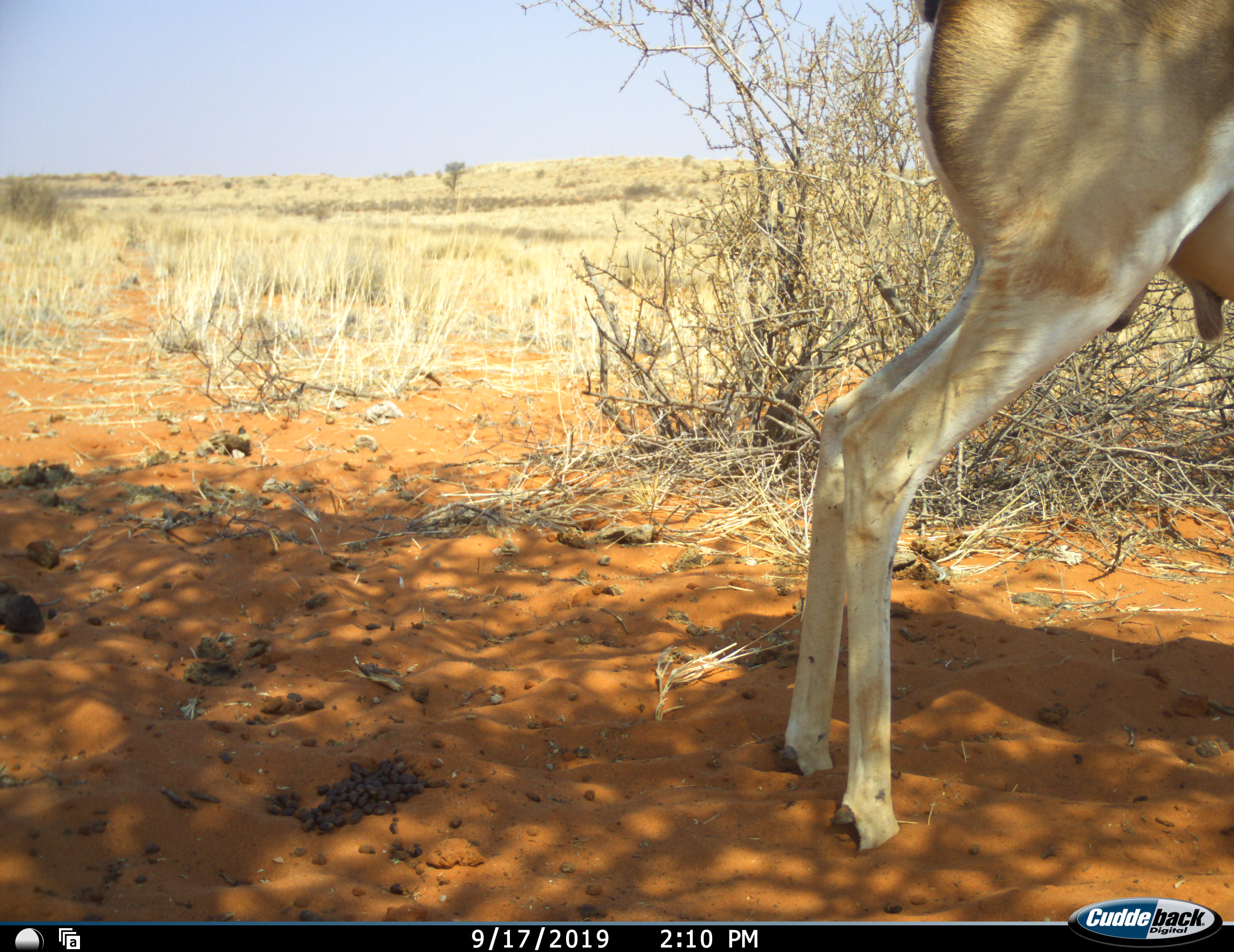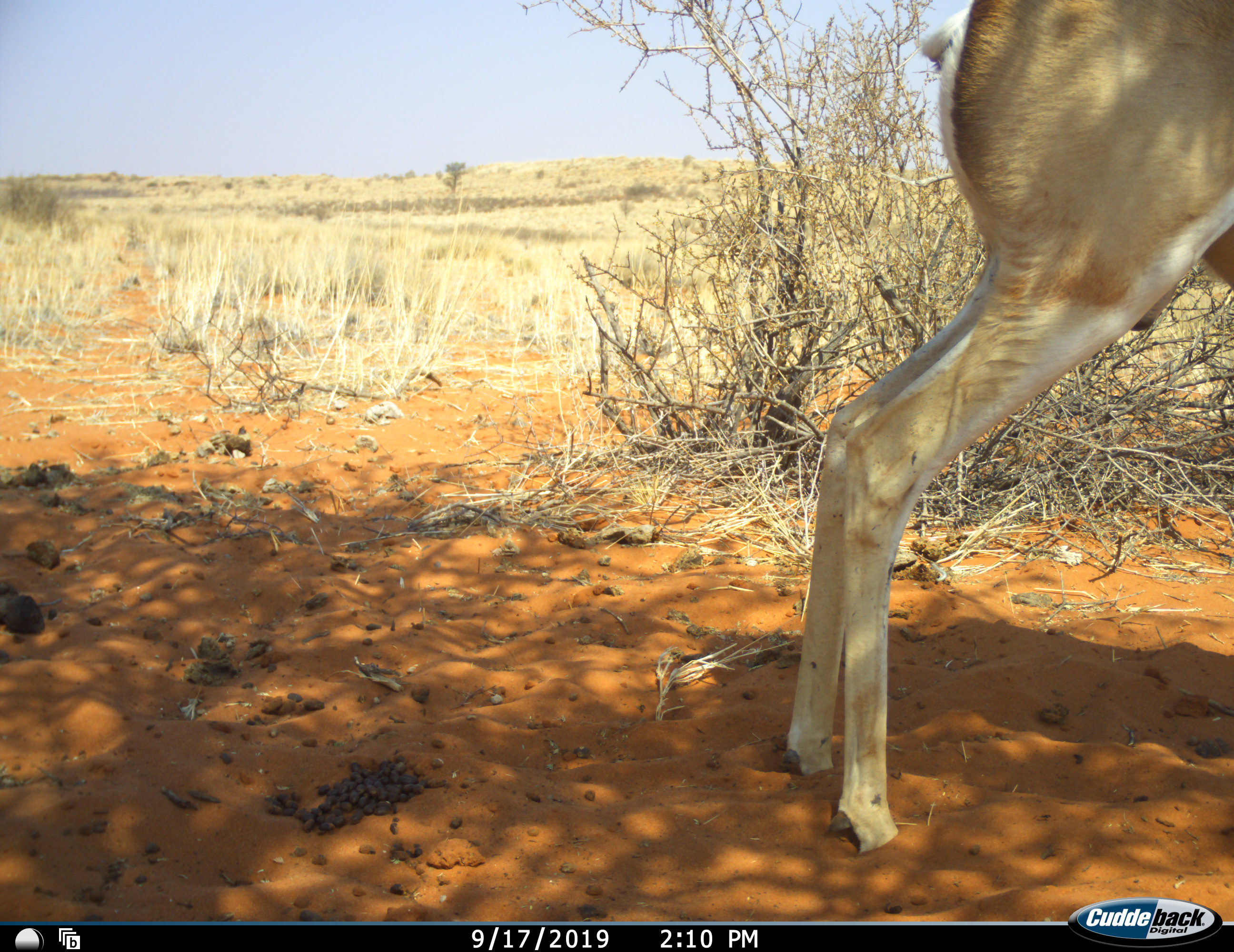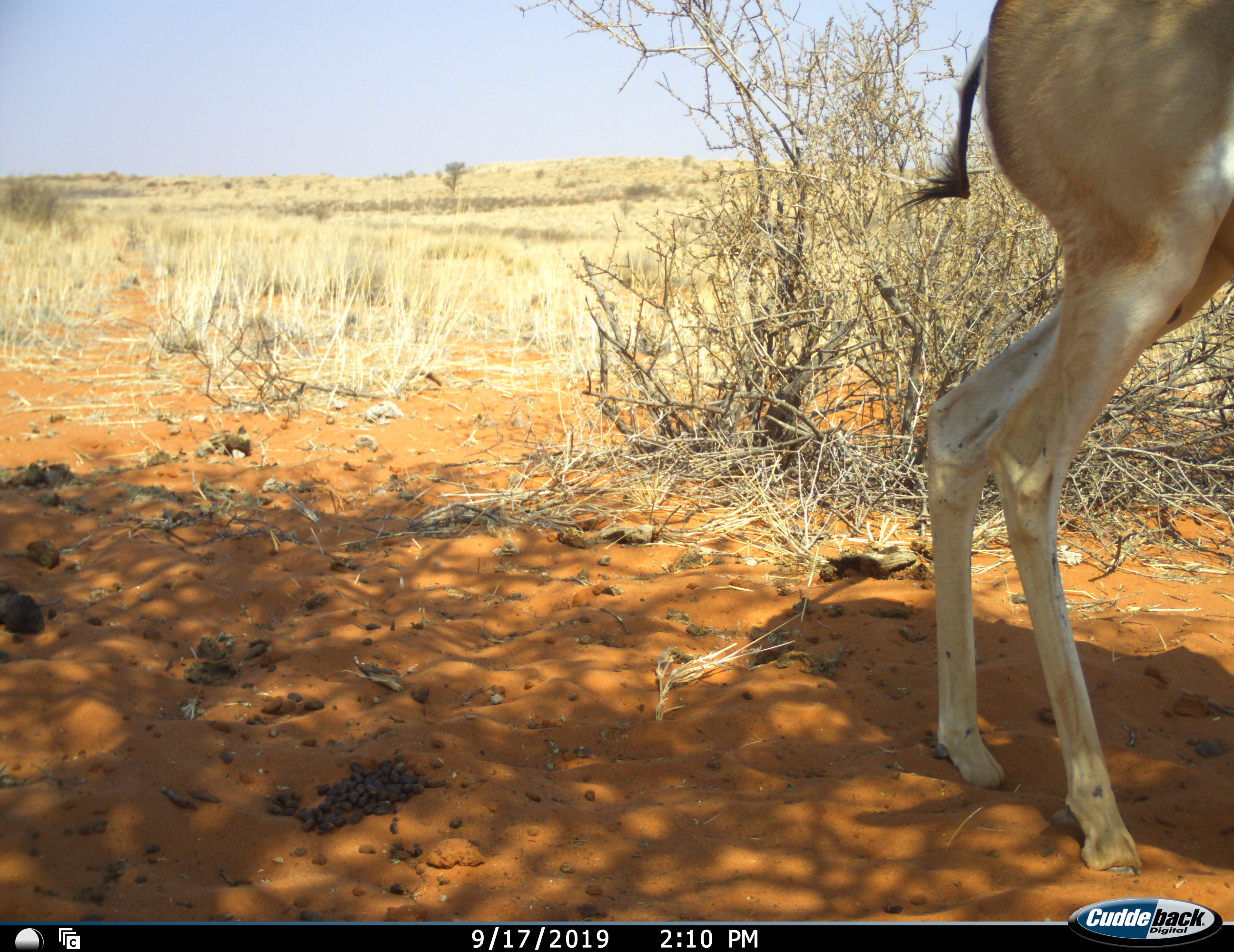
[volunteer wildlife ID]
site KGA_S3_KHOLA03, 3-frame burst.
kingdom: Animalia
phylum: Chordata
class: Mammalia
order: Artiodactyla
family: Bovidae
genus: Antidorcas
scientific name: Antidorcas marsupialis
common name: springbok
Springbok (Antidorcas marsupialis), count 1. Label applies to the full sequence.